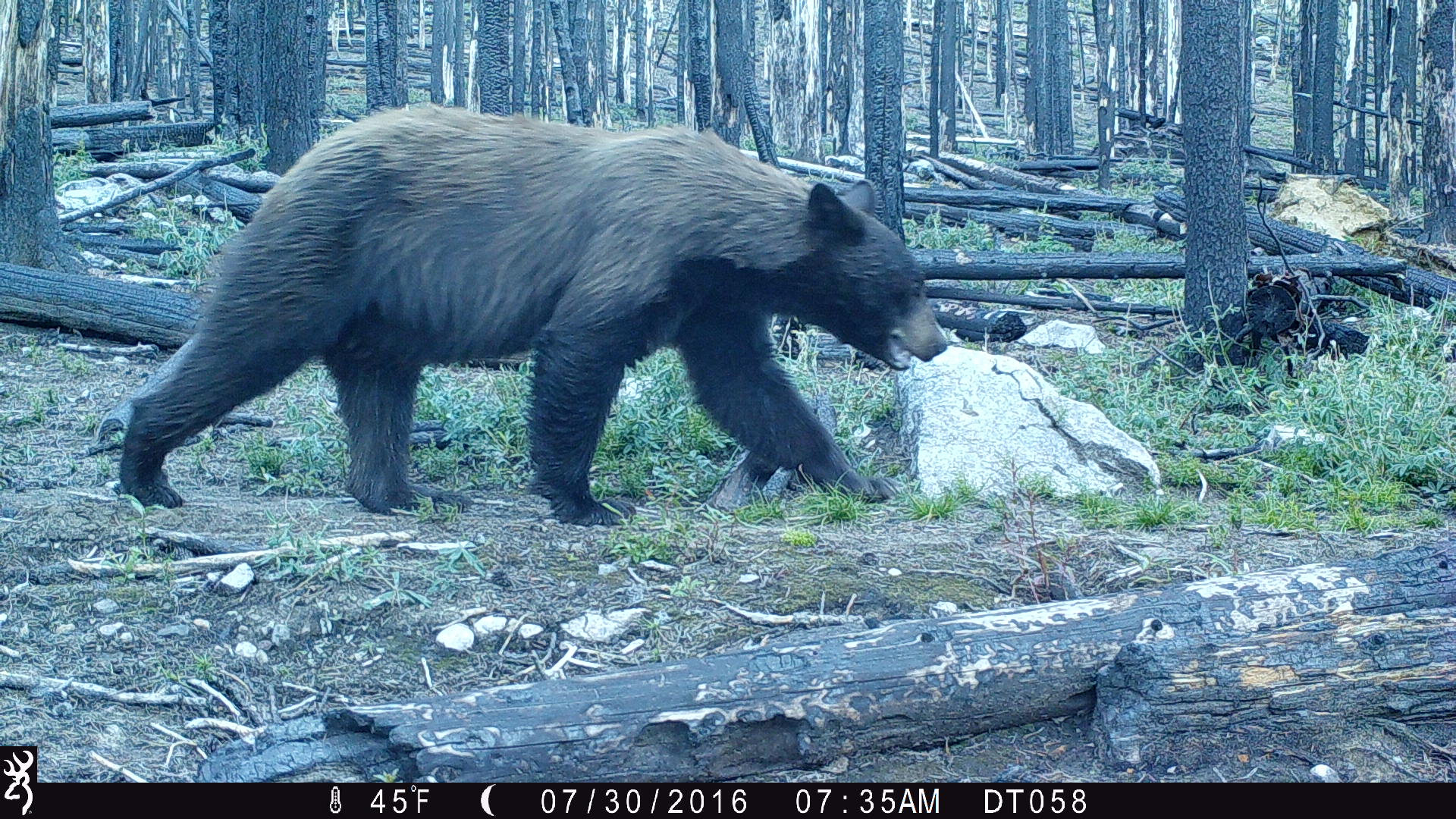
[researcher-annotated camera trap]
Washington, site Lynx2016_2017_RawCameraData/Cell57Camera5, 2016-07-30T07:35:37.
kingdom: Animalia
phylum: Chordata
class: Mammalia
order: Carnivora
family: Ursidae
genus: Ursus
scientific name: Ursus americanus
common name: american black bear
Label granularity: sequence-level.